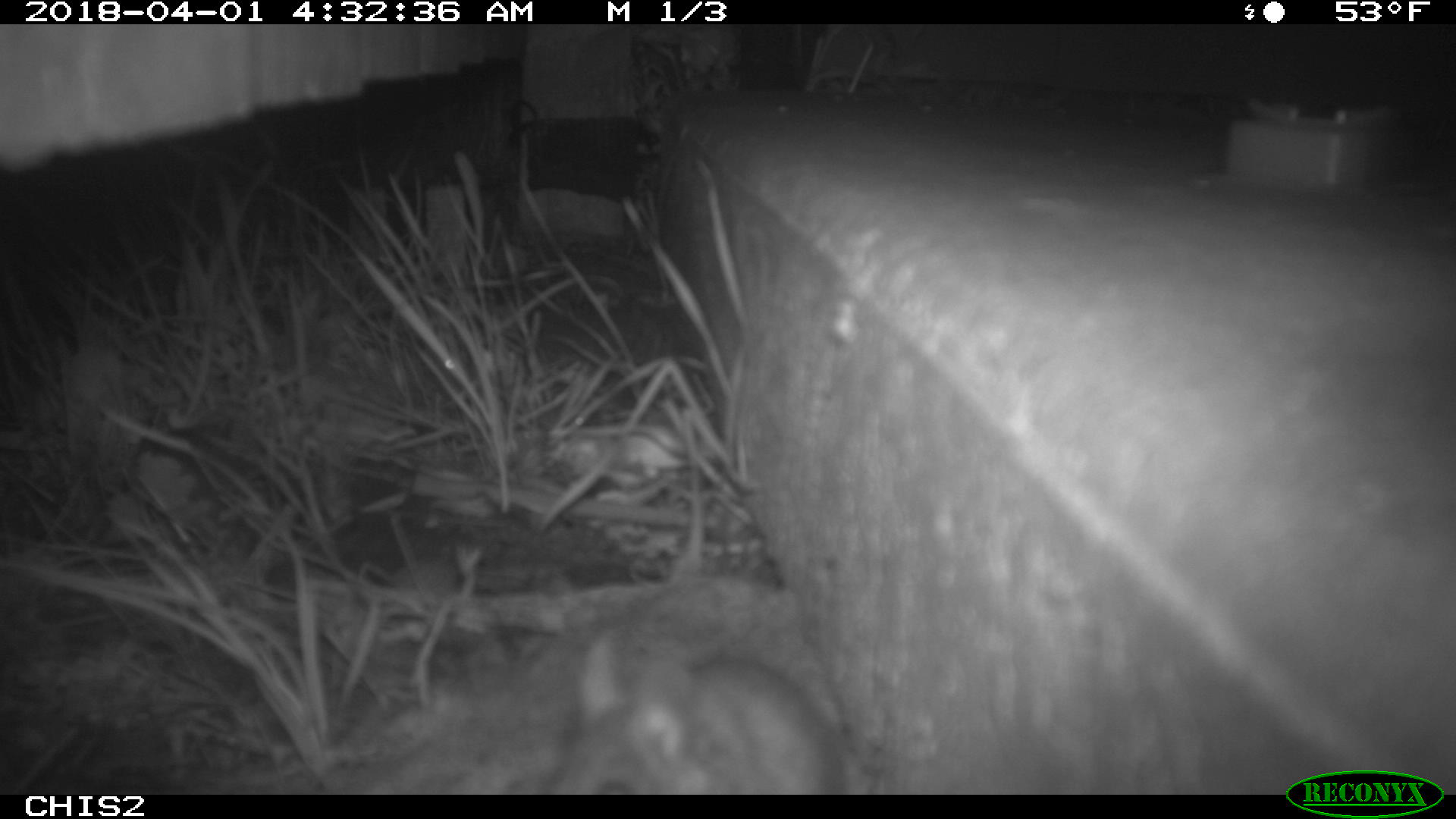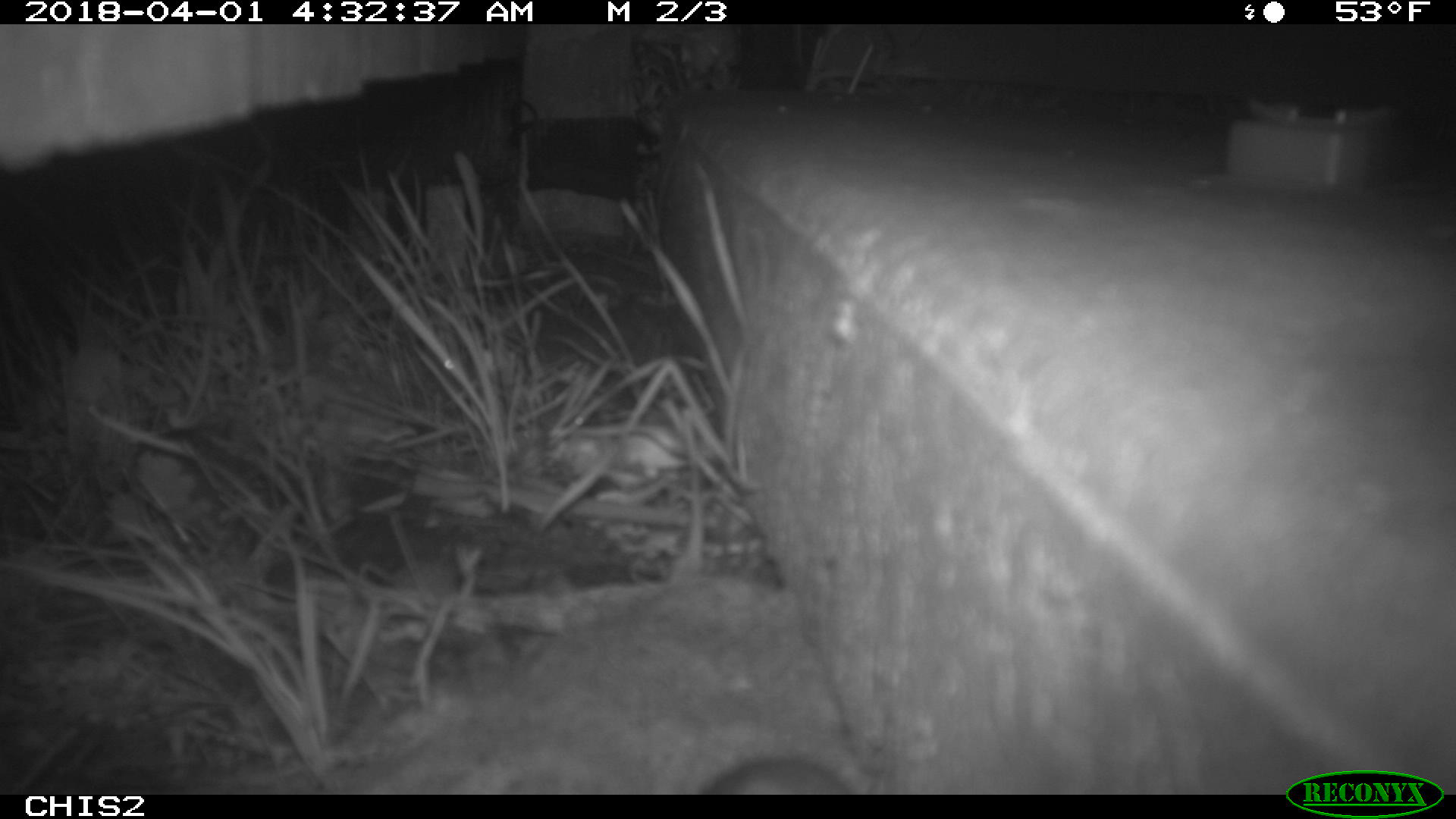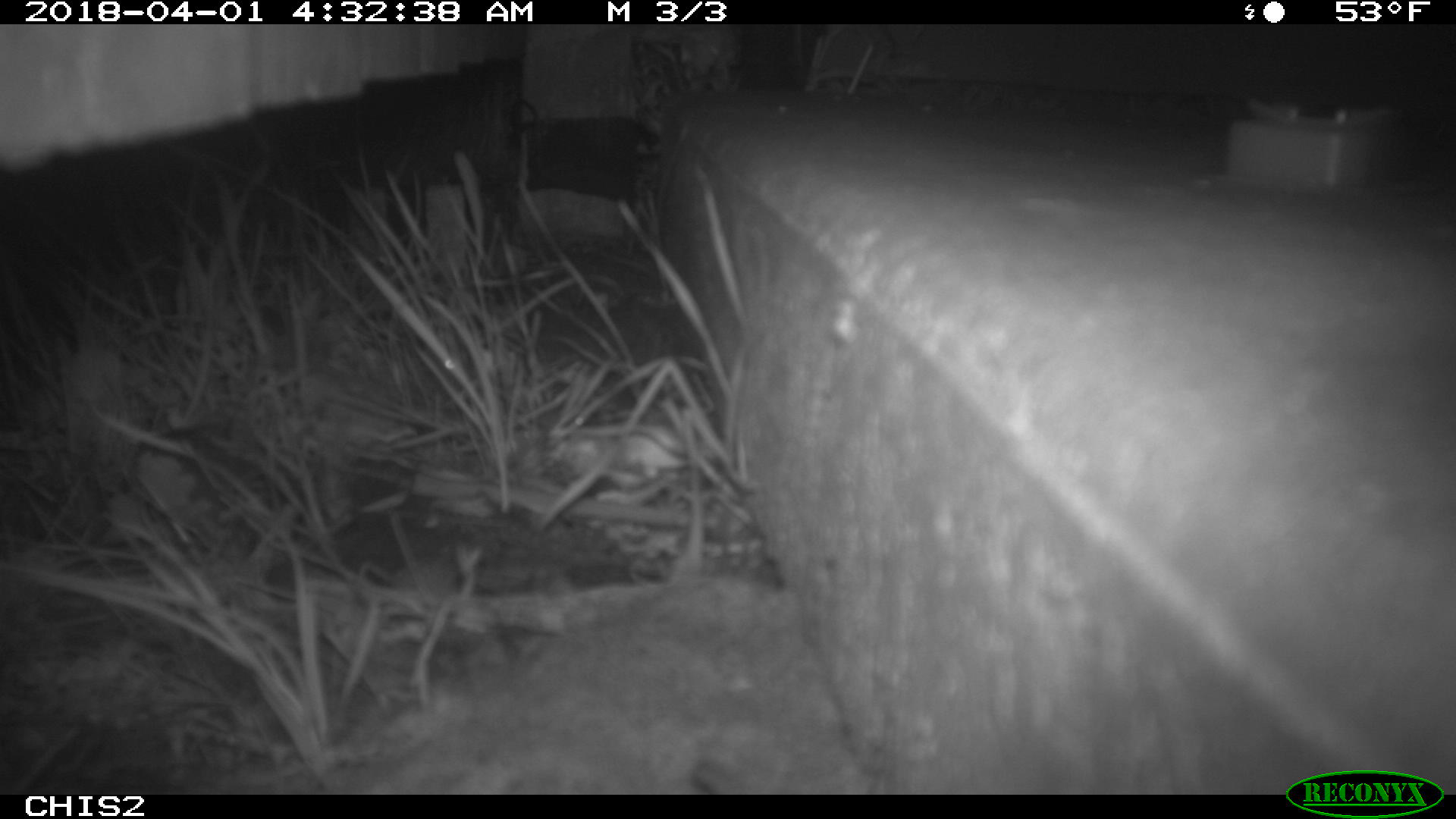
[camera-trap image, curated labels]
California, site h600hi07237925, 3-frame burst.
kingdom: Animalia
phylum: Chordata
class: Mammalia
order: Rodentia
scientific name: Rodentia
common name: rodent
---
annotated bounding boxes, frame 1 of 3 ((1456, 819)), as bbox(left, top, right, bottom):
rodent: bbox(550, 629, 844, 794)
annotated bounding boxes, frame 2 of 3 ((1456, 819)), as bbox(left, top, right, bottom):
rodent: bbox(704, 758, 849, 794)